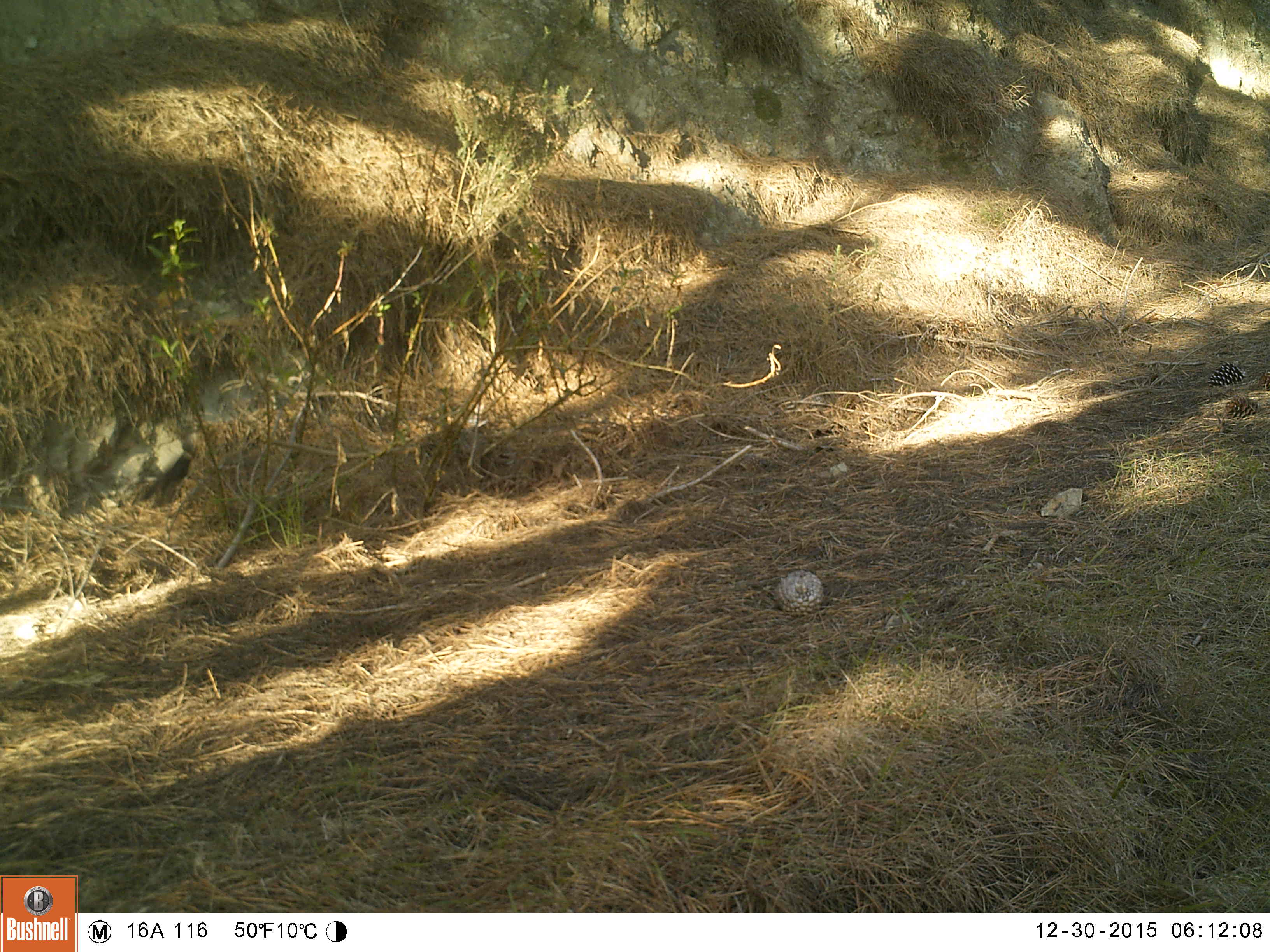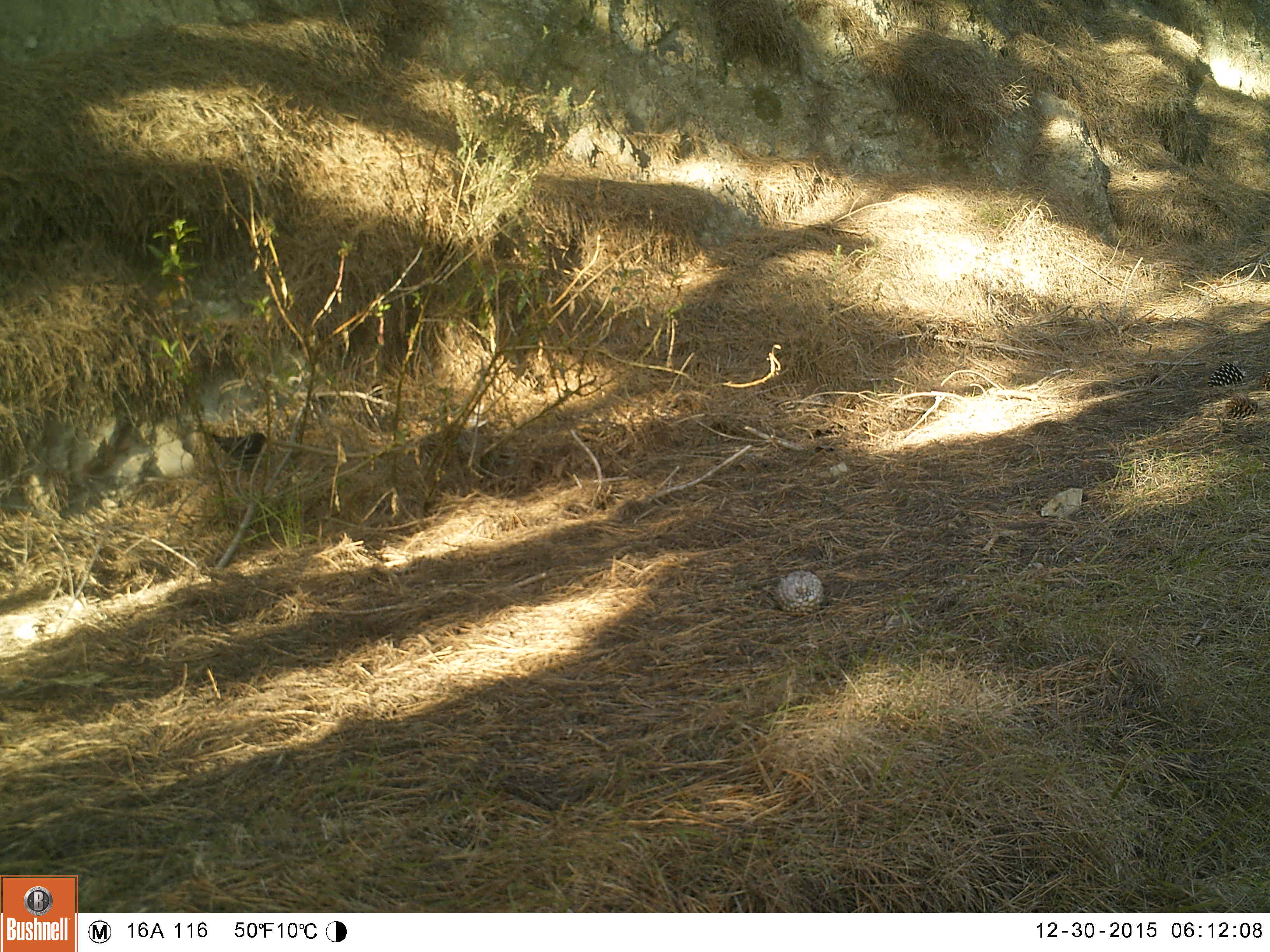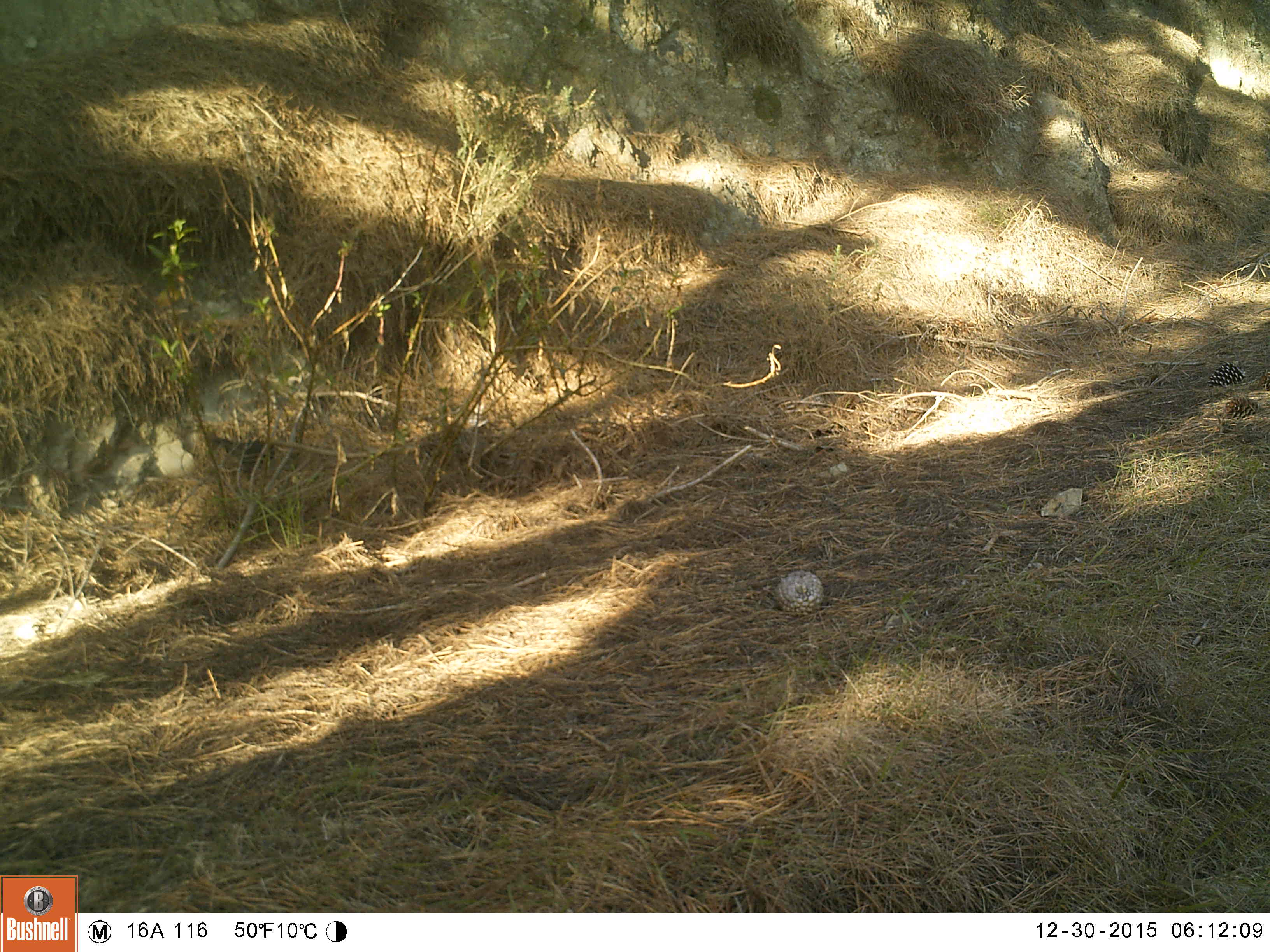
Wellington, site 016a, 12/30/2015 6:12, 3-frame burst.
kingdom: Animalia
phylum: Chordata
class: Aves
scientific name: Aves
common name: bird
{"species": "bird (Aves)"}